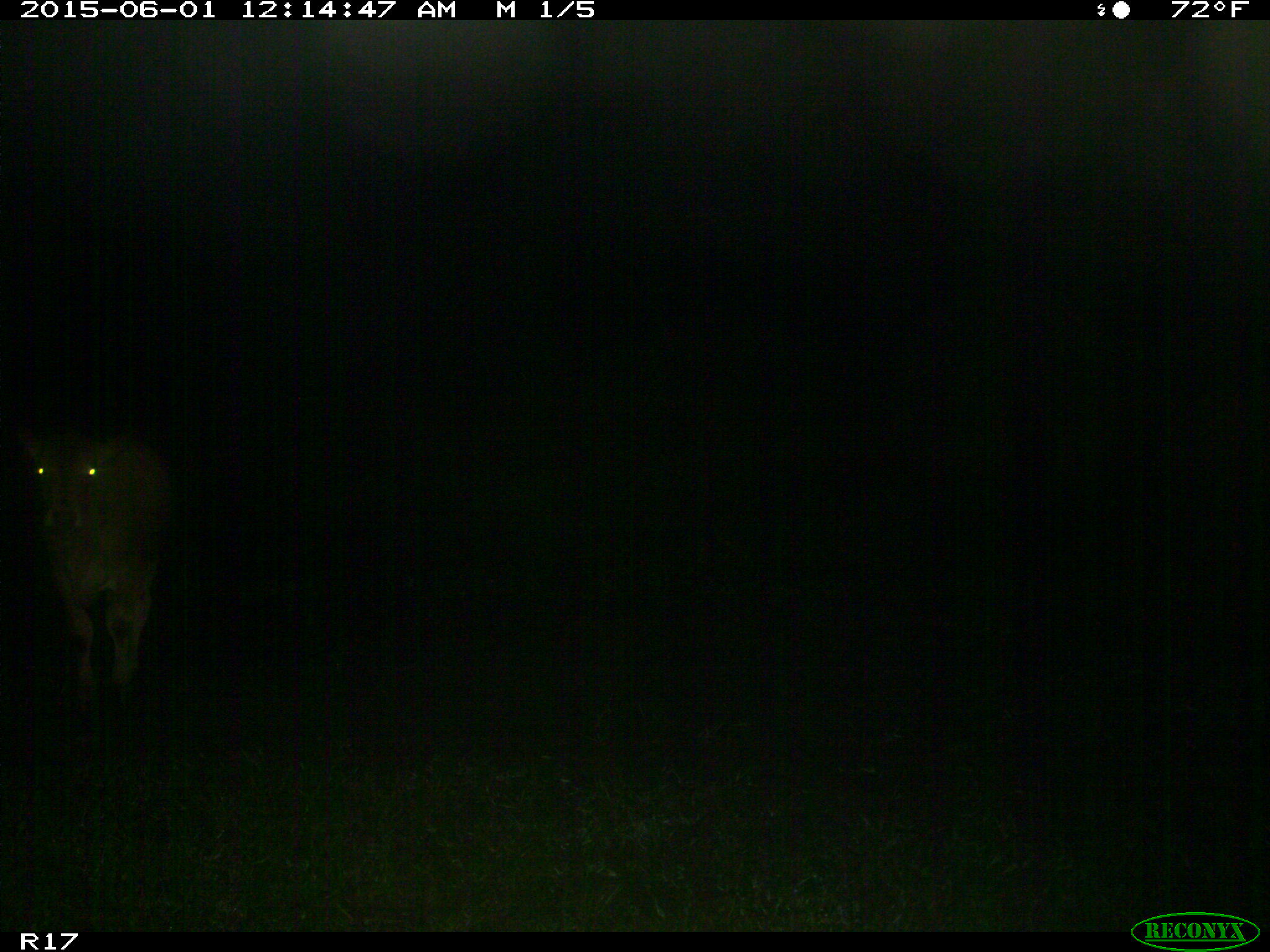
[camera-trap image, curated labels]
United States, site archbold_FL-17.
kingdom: Animalia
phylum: Chordata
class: Mammalia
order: Artiodactyla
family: Bovidae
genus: Bos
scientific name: Bos taurus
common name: domestic cow